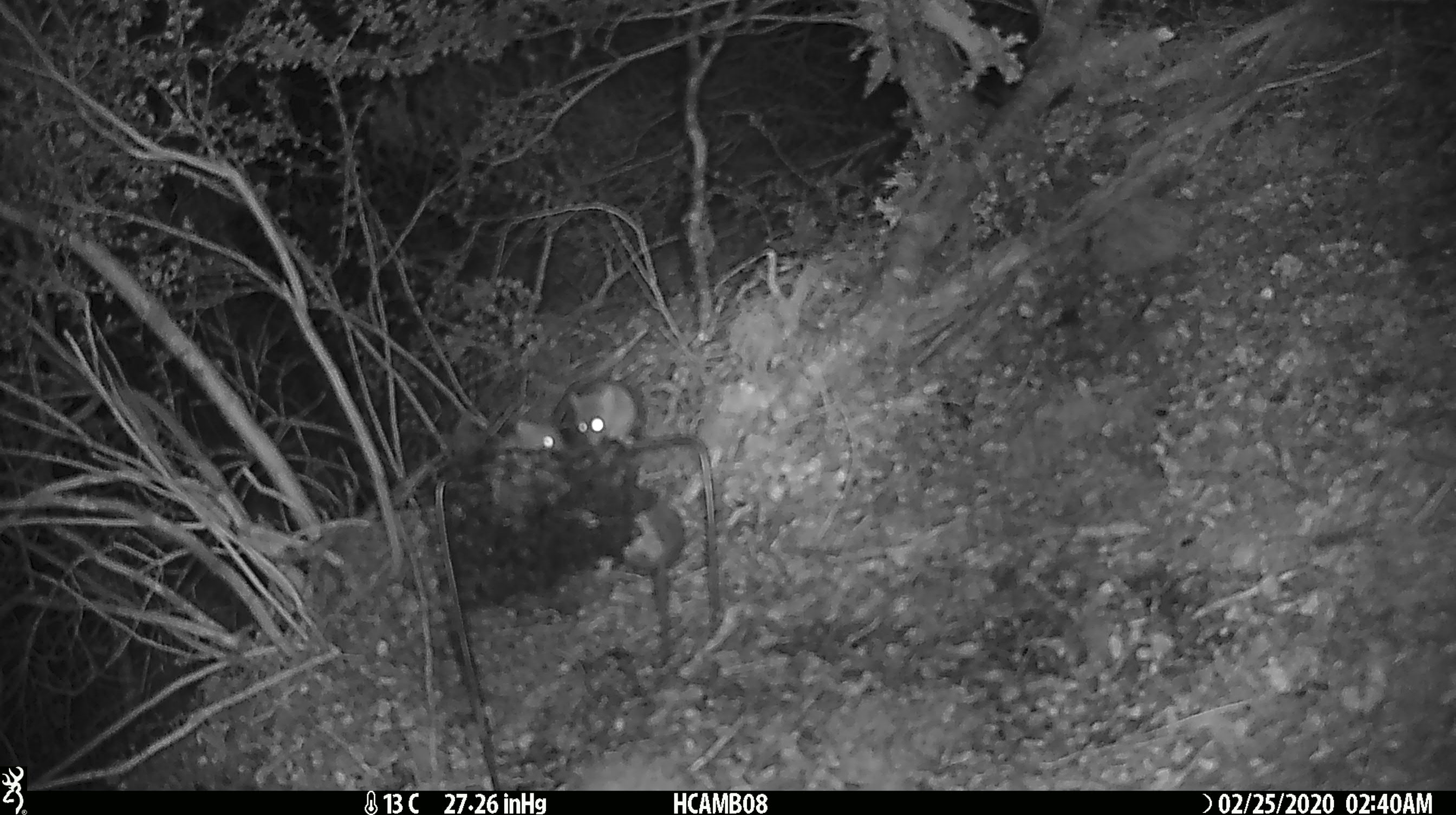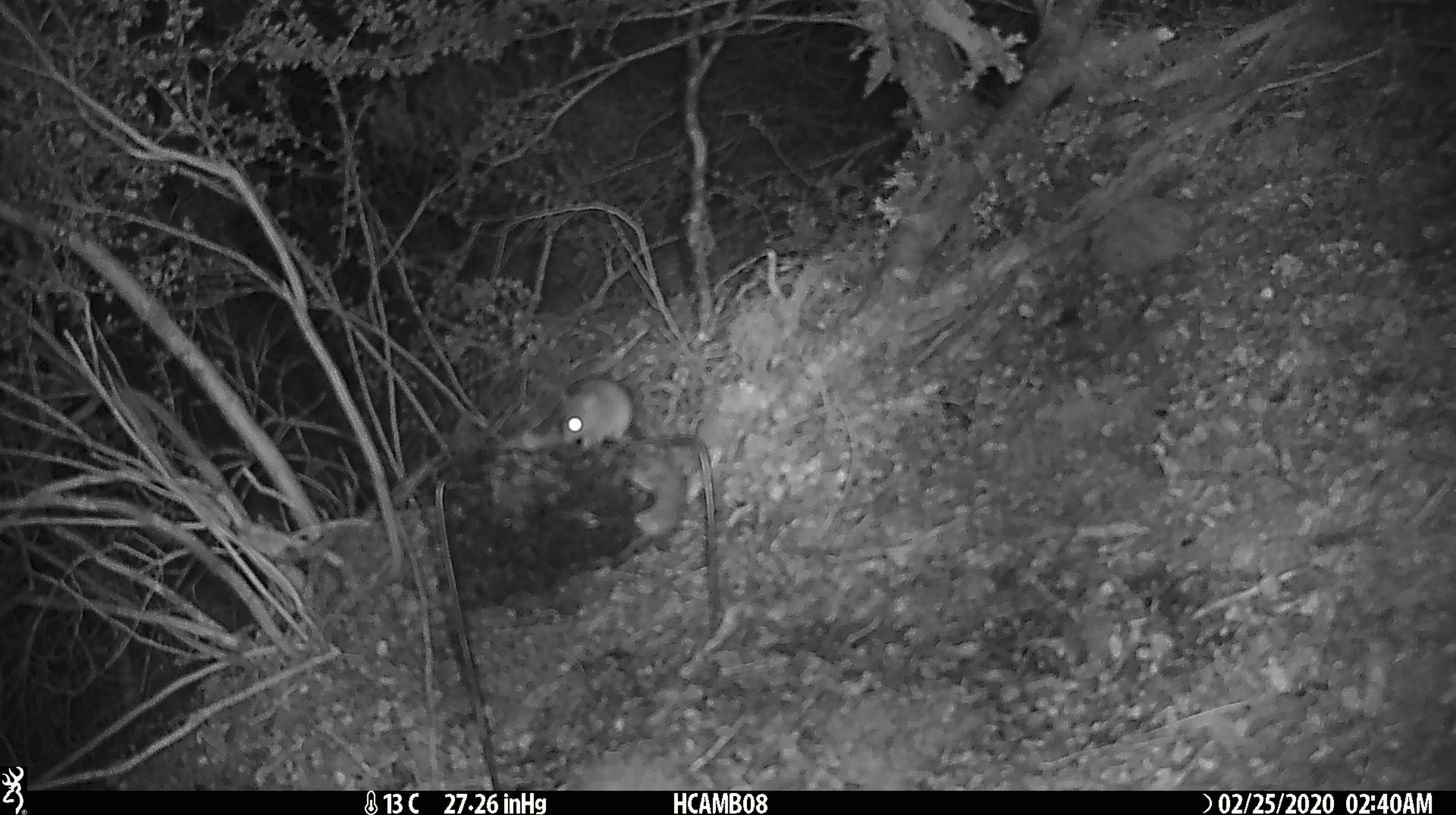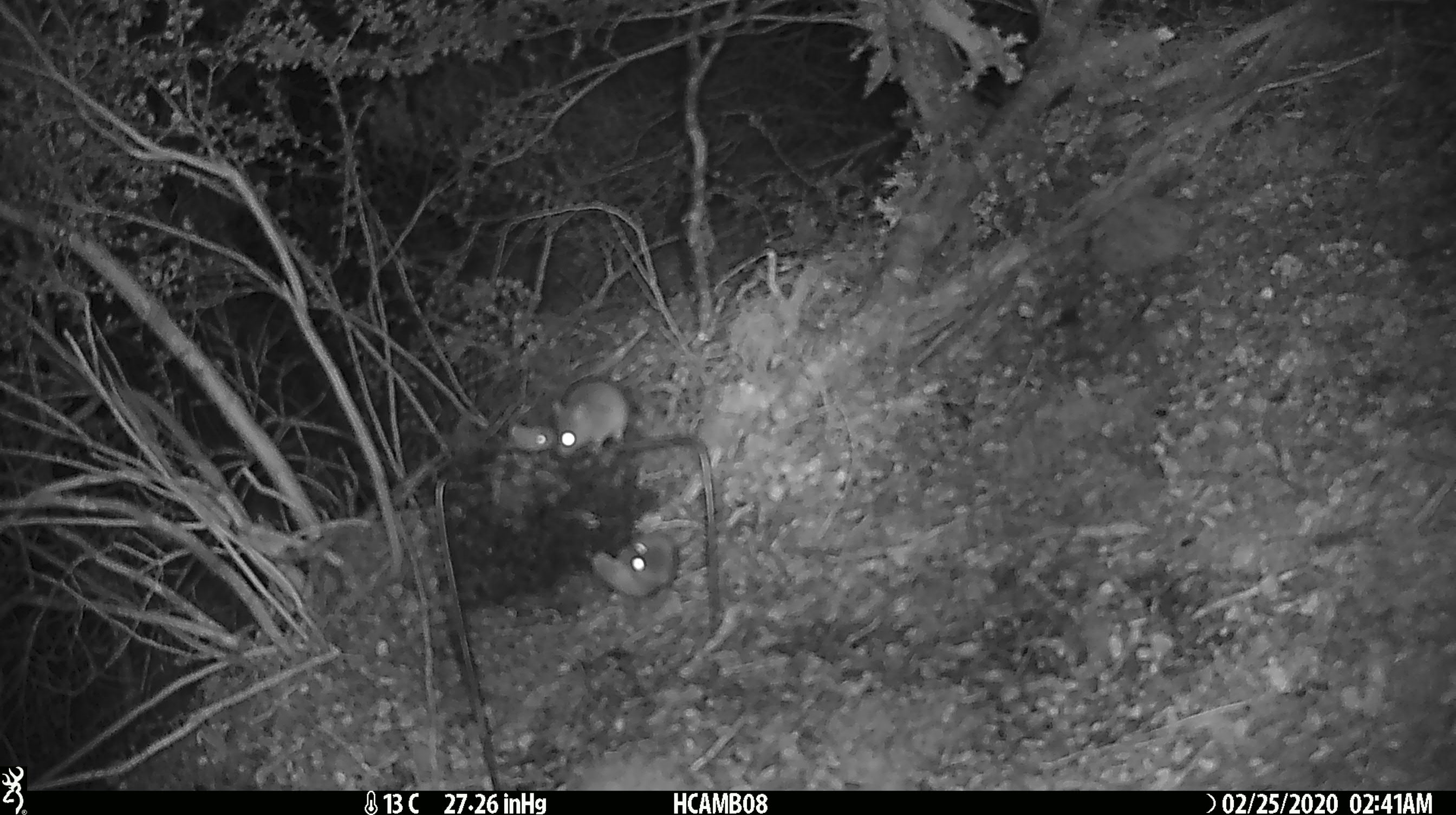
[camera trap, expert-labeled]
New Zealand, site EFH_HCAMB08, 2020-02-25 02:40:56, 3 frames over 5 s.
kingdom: Animalia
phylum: Chordata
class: Mammalia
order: Rodentia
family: Muridae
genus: Mus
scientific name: Mus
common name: mouse